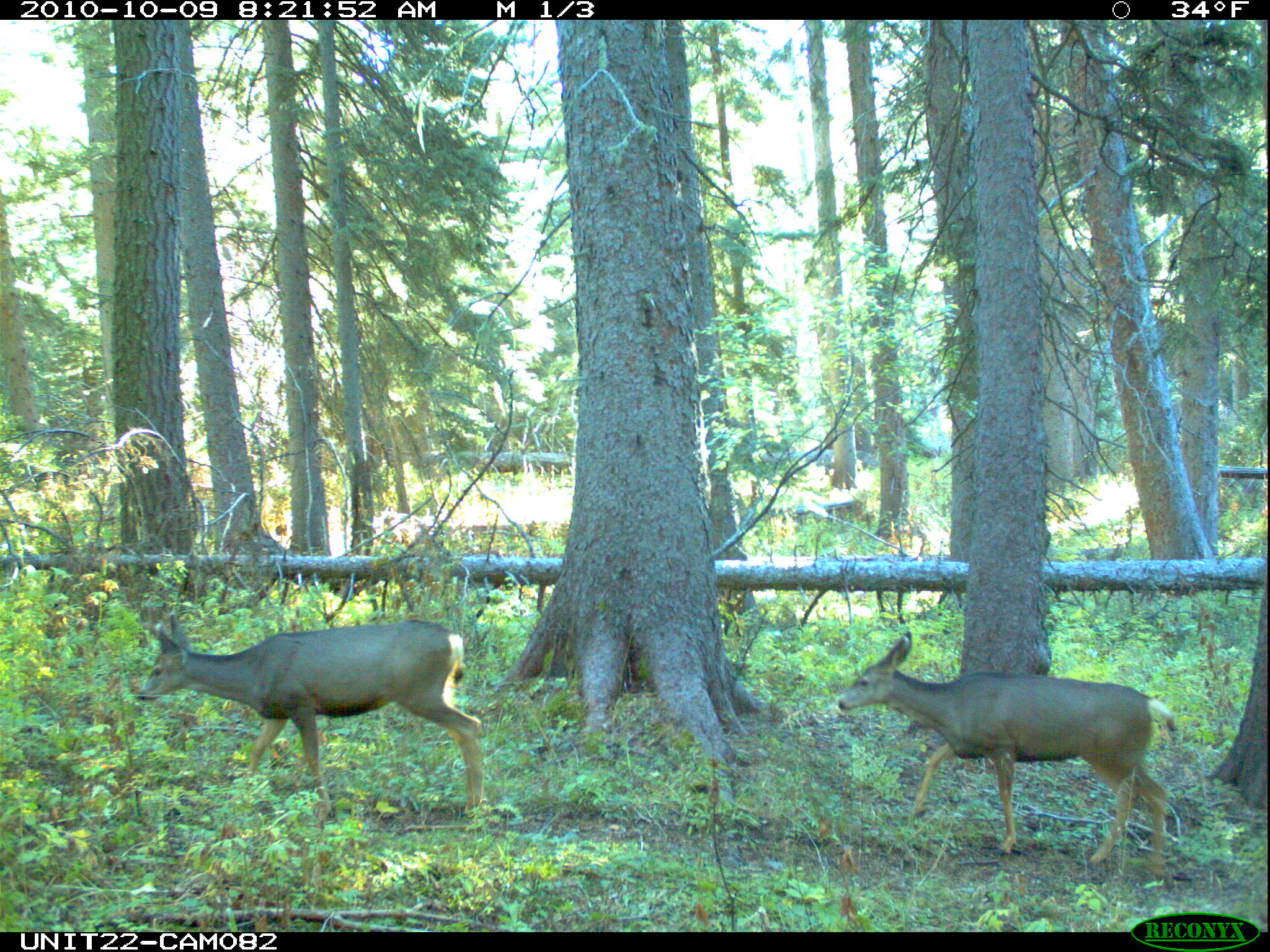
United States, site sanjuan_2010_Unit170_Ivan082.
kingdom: Animalia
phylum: Chordata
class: Mammalia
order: Artiodactyla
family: Cervidae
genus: Odocoileus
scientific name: Odocoileus hemionus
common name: mule deer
Odocoileus hemionus (mule deer).